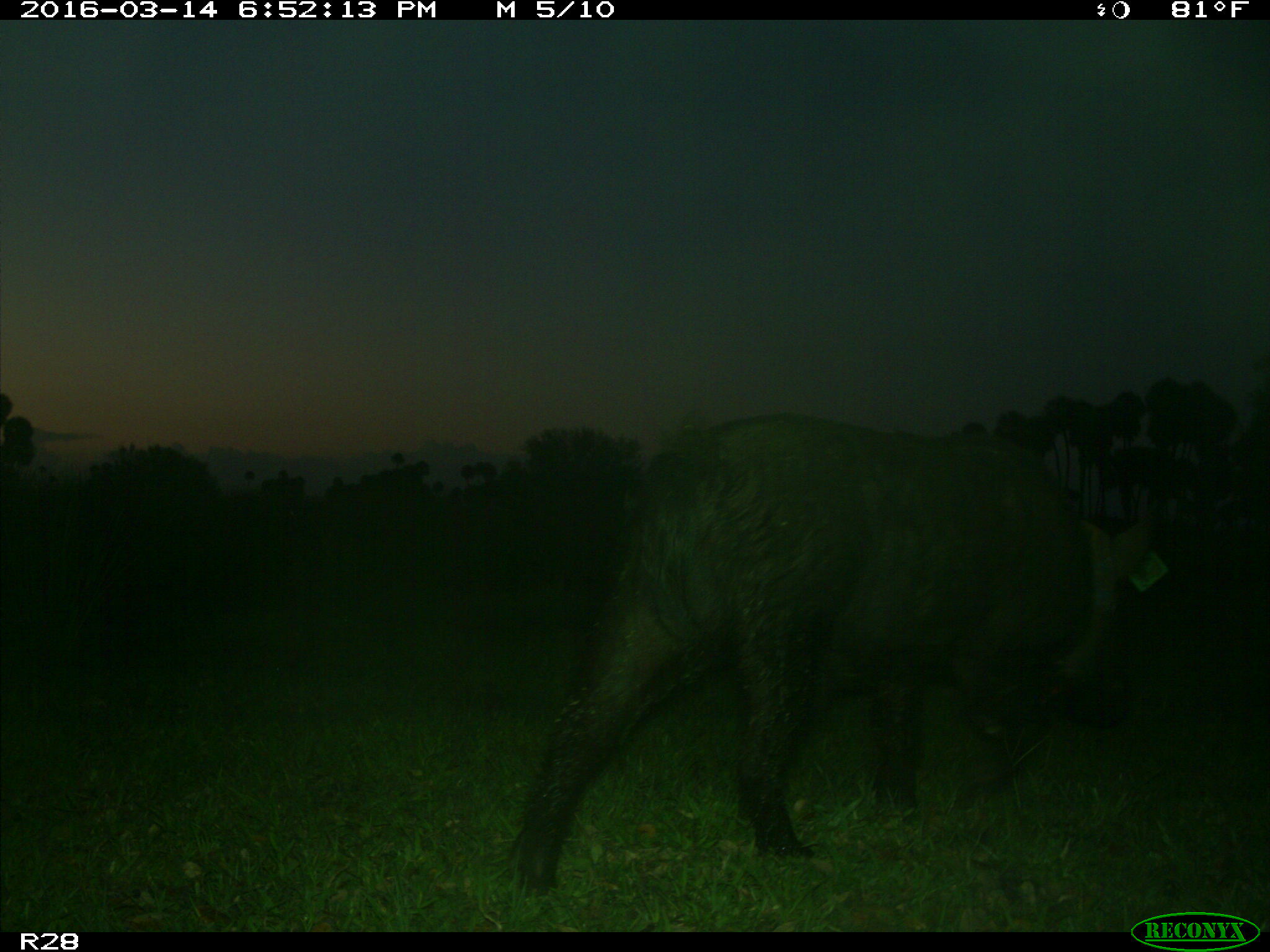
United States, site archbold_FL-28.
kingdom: Animalia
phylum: Chordata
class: Mammalia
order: Artiodactyla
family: Suidae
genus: Sus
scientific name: Sus scrofa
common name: wild boar